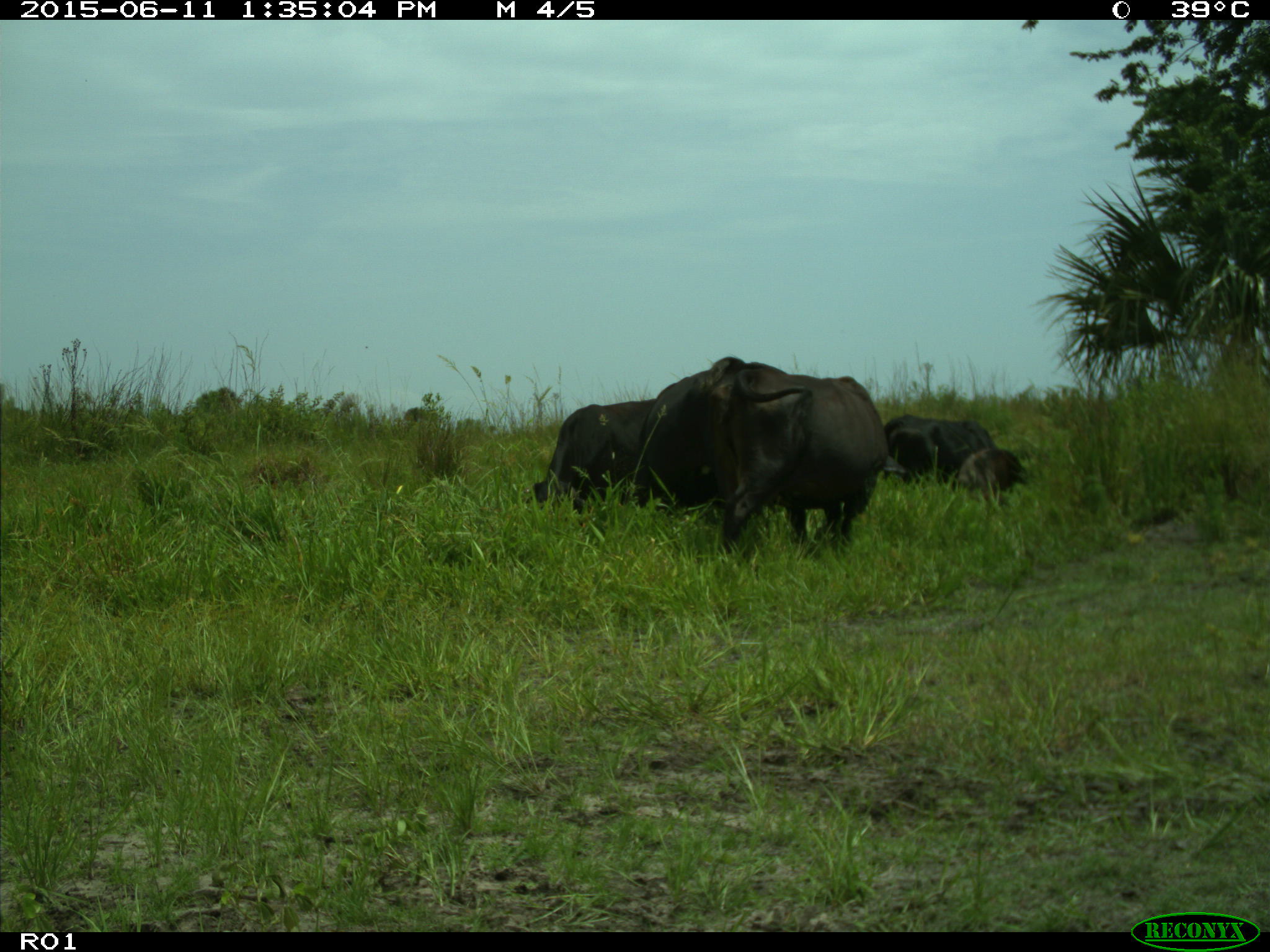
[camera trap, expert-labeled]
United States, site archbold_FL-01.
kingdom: Animalia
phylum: Chordata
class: Mammalia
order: Artiodactyla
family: Bovidae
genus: Bos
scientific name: Bos taurus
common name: domestic cow